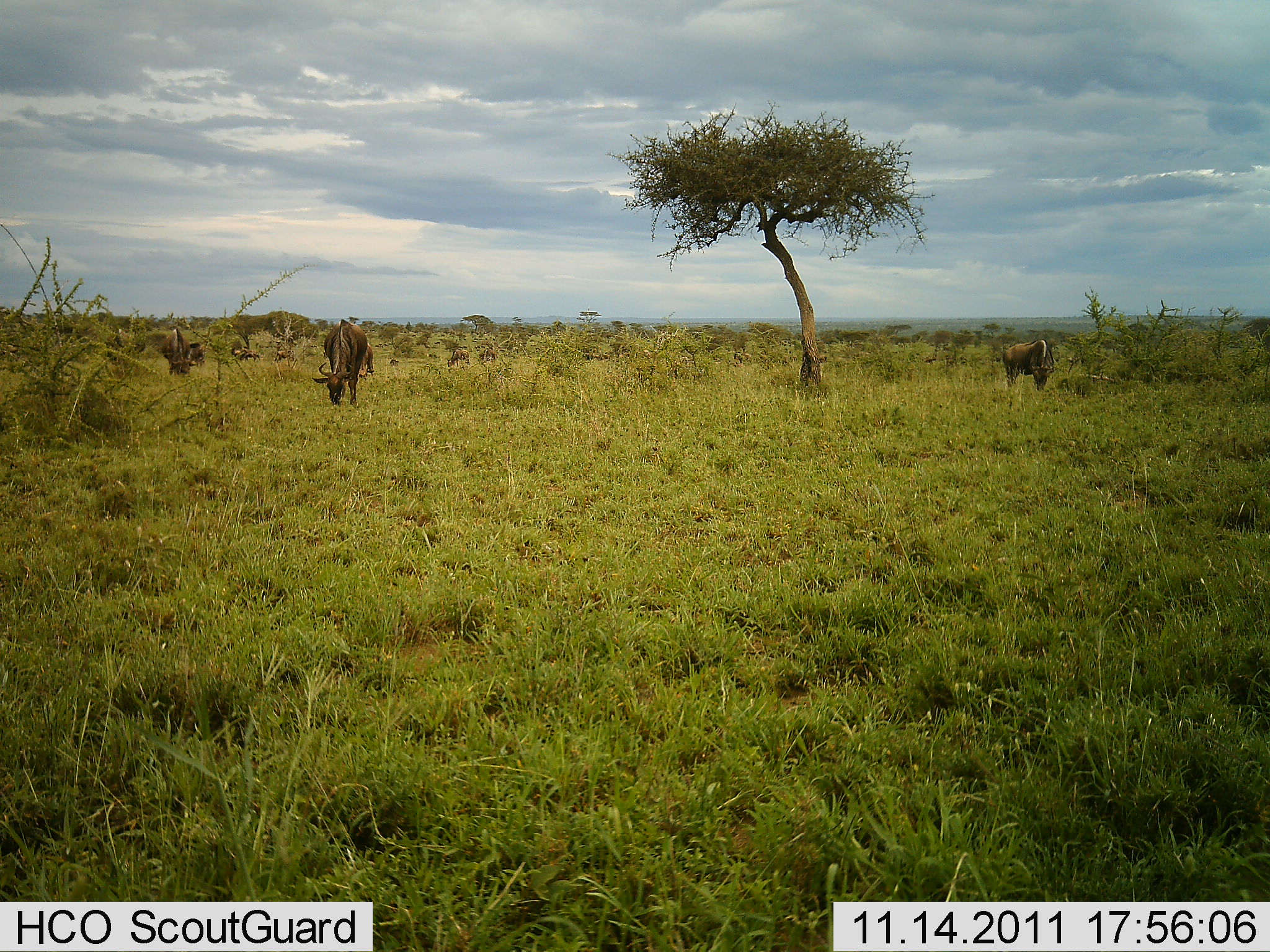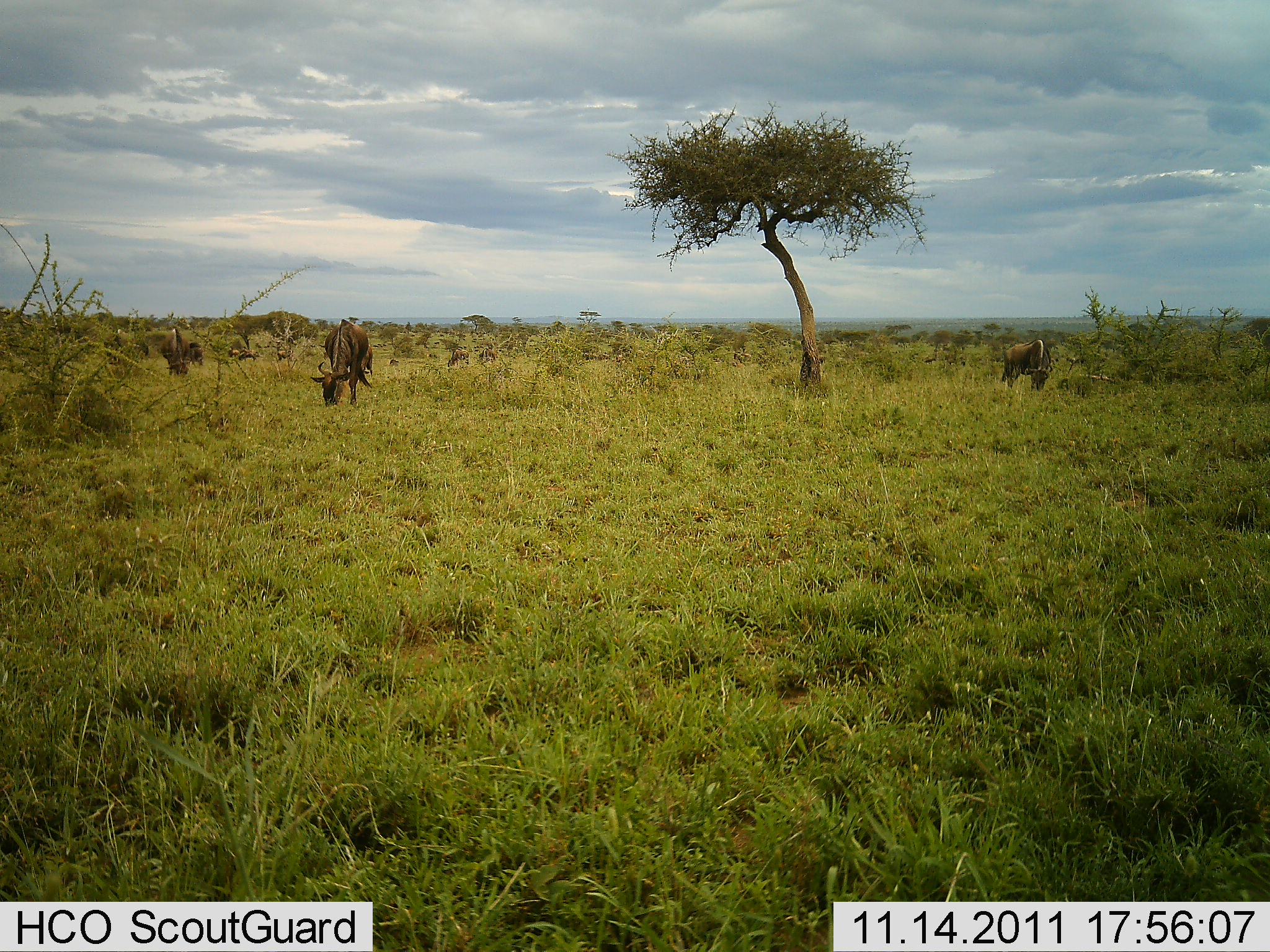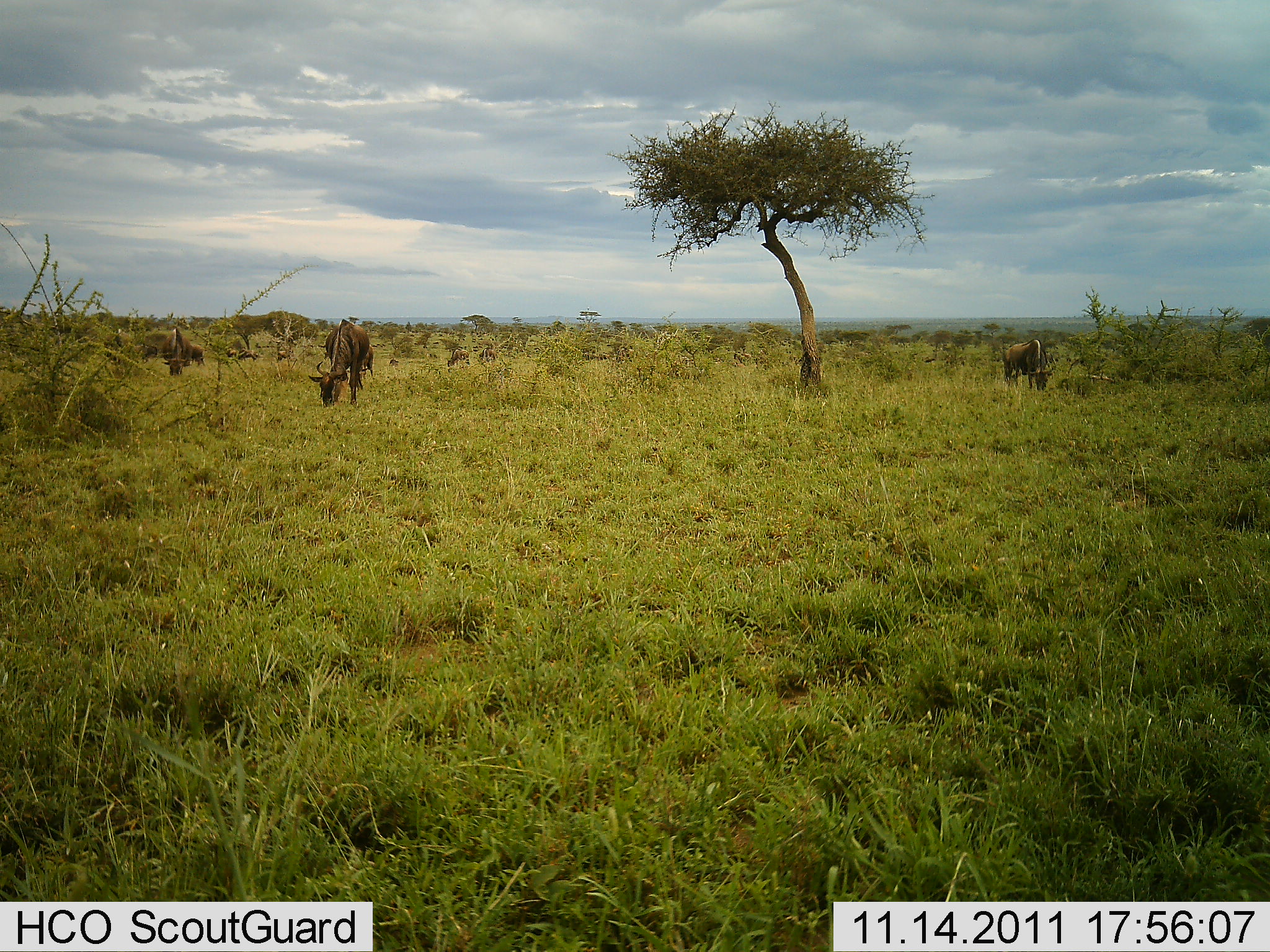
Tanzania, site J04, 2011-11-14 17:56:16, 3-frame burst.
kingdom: Animalia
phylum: Chordata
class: Mammalia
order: Artiodactyla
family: Bovidae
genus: Connochaetes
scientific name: Connochaetes taurinus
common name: blue wildebeest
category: wildebeest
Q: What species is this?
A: Wildebeest (blue wildebeest) (Connochaetes taurinus).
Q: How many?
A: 7.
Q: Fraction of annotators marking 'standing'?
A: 23%.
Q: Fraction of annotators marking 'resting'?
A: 0%.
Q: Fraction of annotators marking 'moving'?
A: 0%.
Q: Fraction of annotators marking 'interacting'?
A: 0%.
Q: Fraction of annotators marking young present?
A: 0%.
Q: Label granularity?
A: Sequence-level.